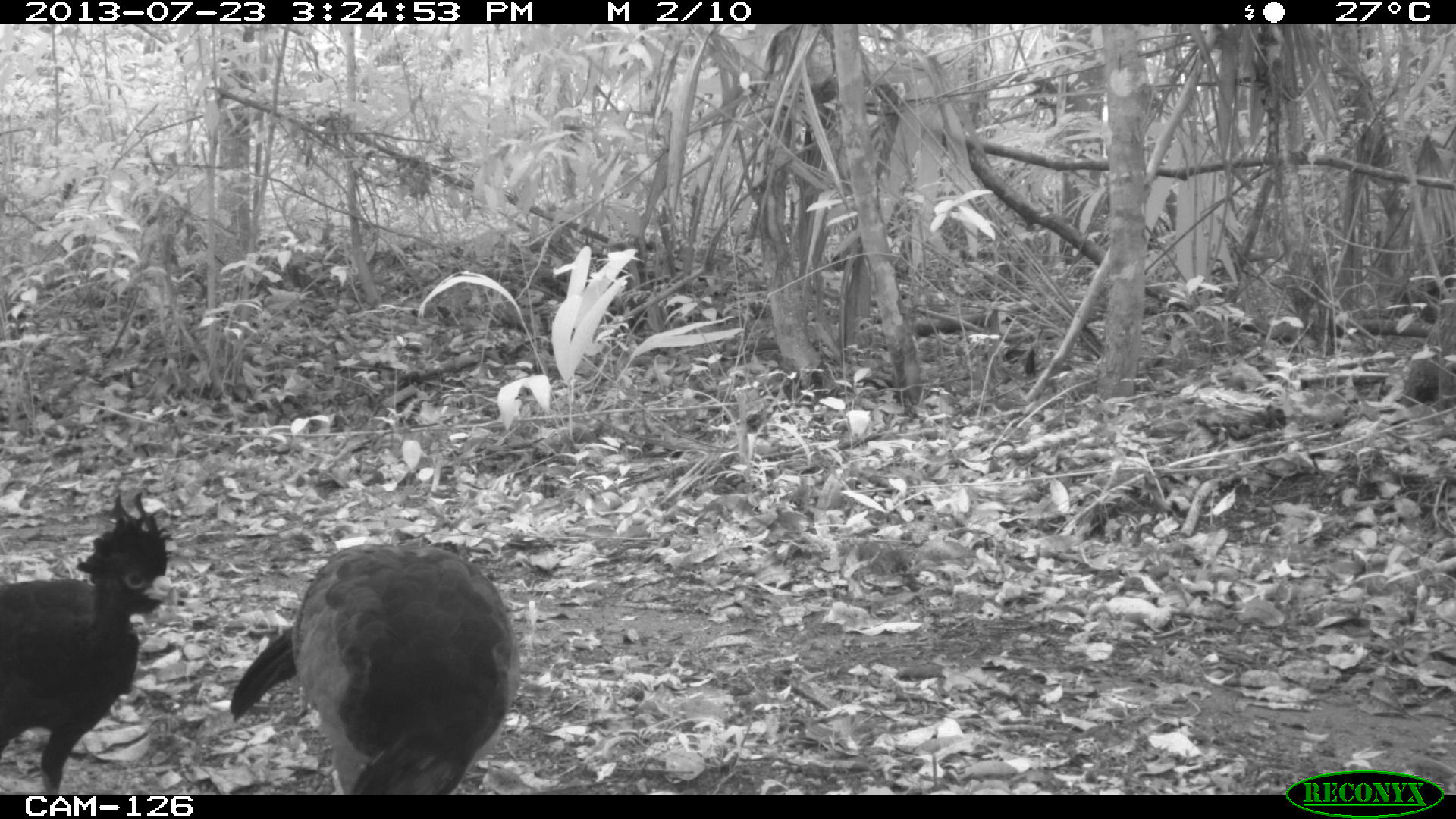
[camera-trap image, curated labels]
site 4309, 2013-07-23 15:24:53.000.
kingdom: Animalia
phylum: Chordata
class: Aves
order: Galliformes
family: Cracidae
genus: Crax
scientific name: Crax rubra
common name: great curassow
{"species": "Crax rubra (great curassow)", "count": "2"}